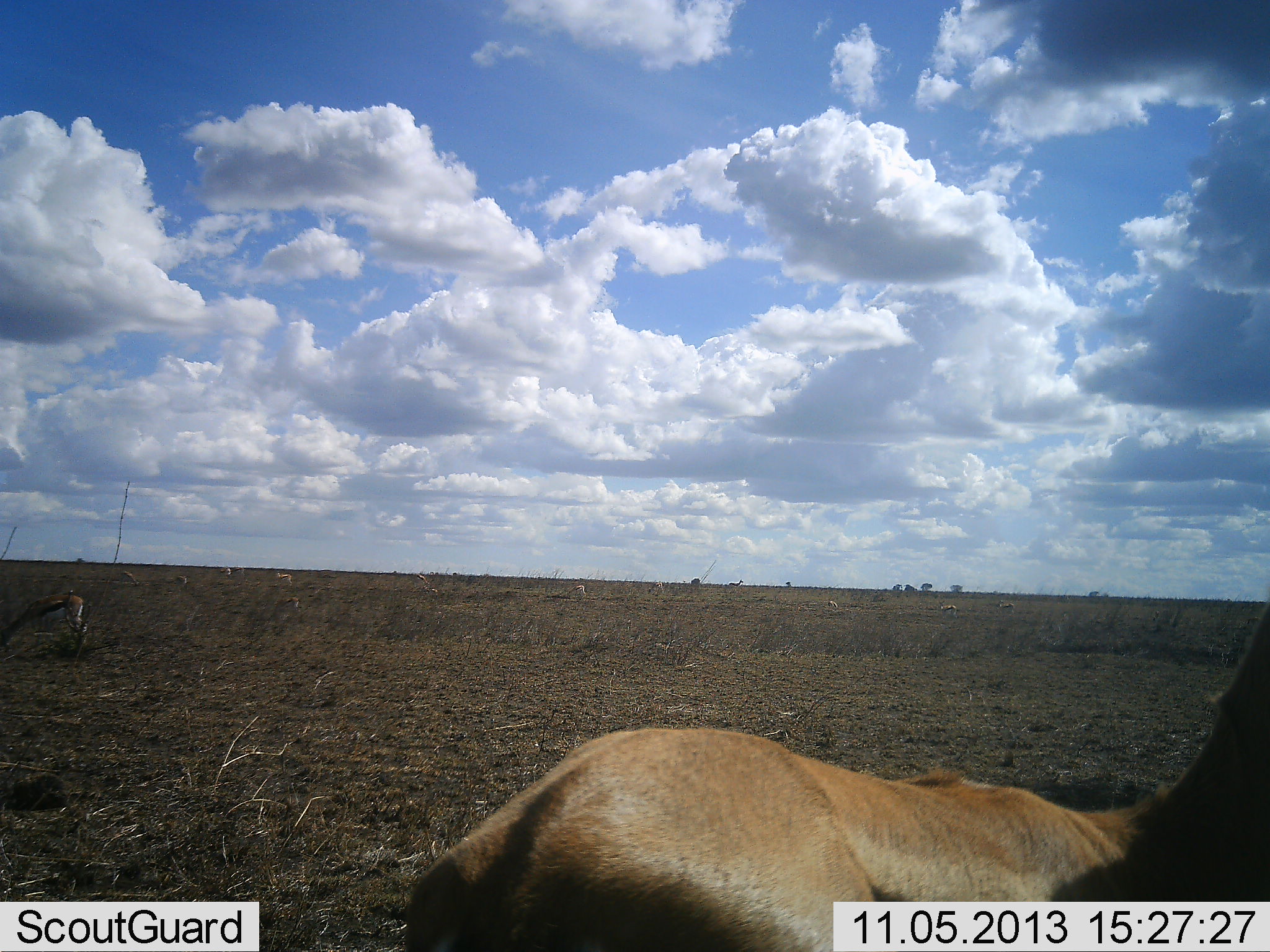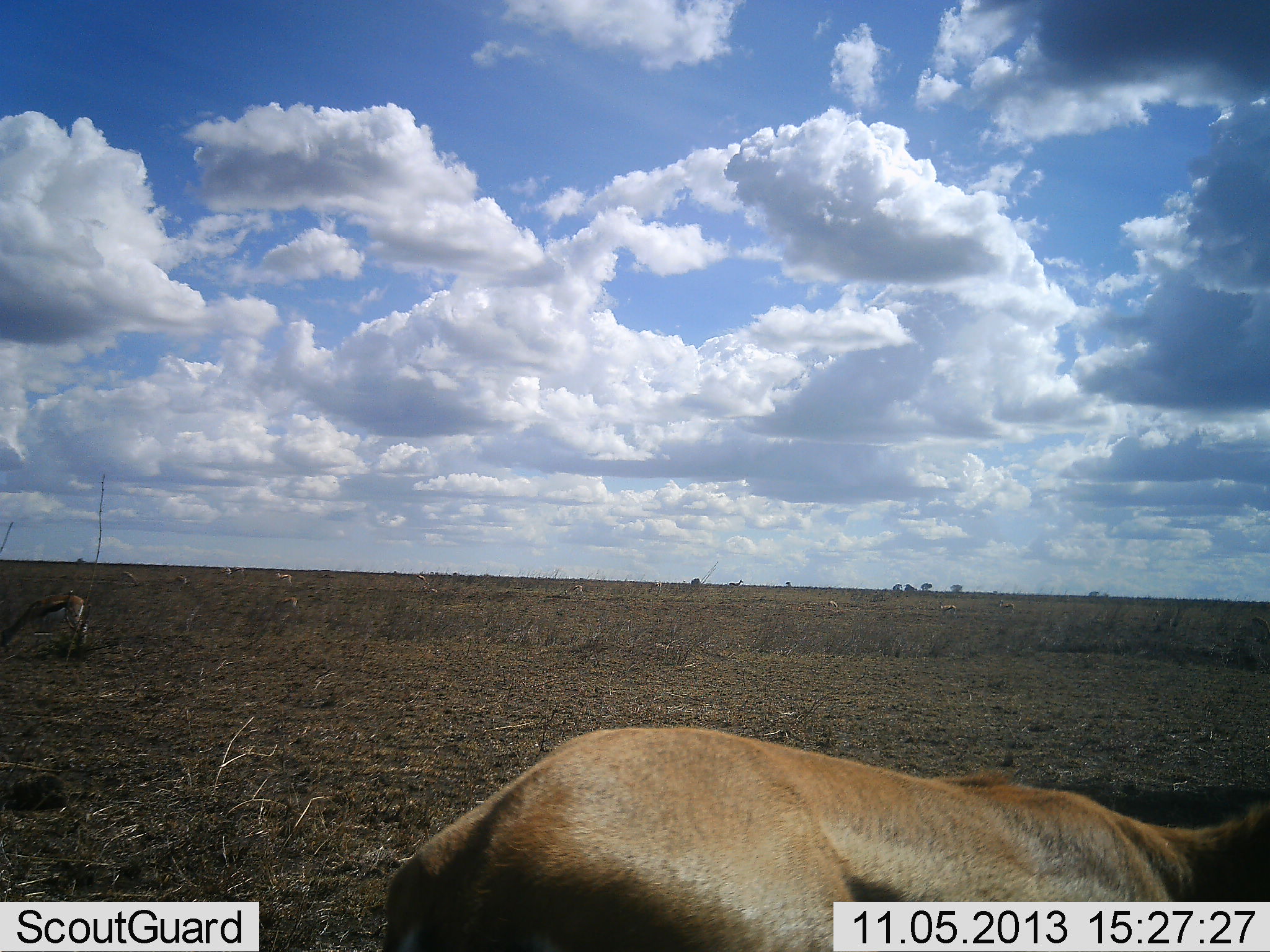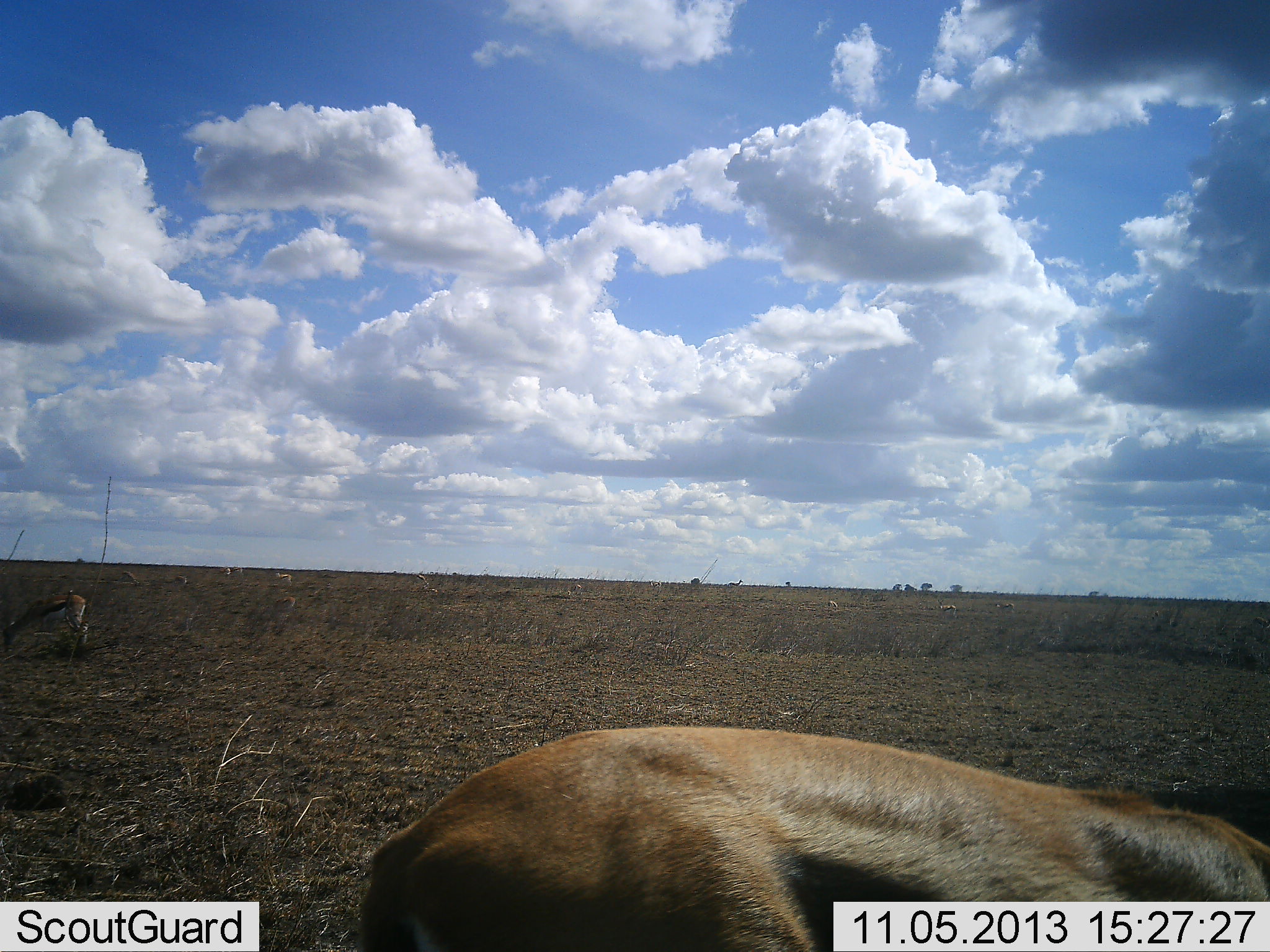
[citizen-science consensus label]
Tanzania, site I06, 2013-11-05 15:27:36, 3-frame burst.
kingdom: Animalia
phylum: Chordata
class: Mammalia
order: Artiodactyla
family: Bovidae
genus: Eudorcas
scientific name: Eudorcas thomsonii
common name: thomson's gazelle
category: gazellethomsons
Gazellethomsons (thomson's gazelle) (Eudorcas thomsonii), count 5. Behavior (volunteer vote fractions): standing 73%, resting 4%, moving 4%, interacting 4%. Young present (vote fraction): 0%. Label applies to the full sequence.